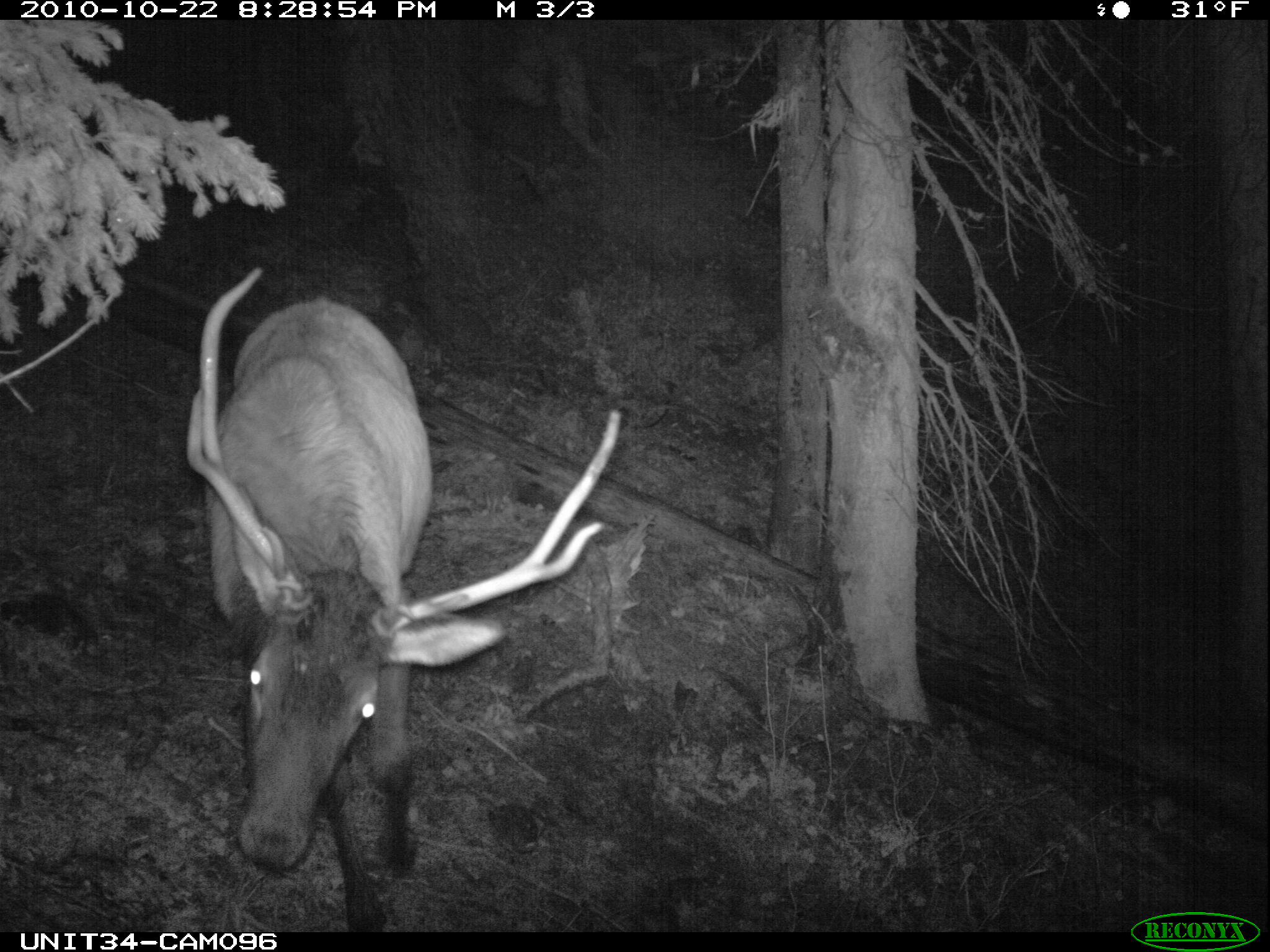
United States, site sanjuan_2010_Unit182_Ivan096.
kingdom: Animalia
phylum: Chordata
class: Mammalia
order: Artiodactyla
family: Cervidae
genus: Cervus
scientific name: Cervus elaphus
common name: red deer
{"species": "Cervus elaphus (red deer)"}